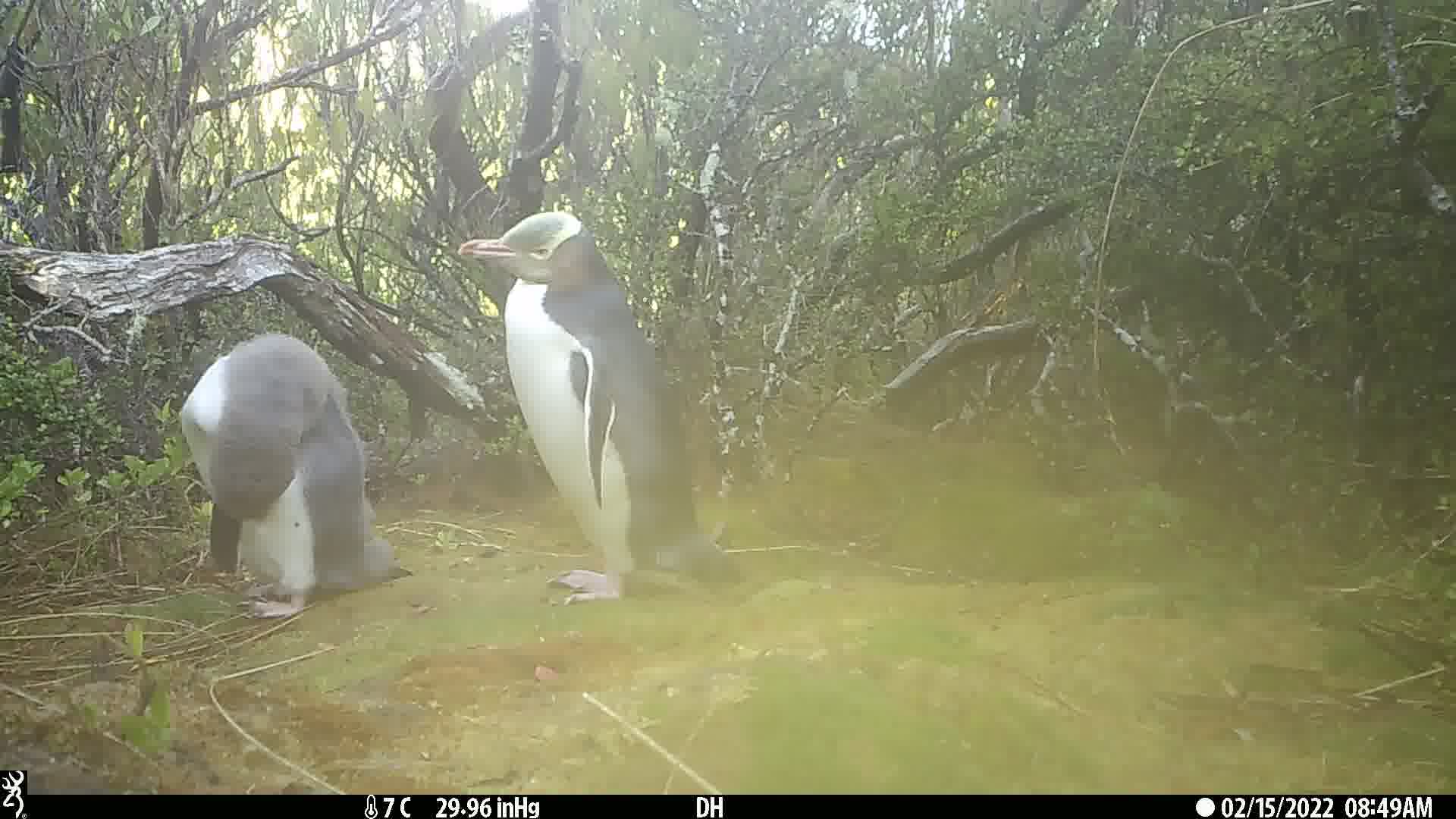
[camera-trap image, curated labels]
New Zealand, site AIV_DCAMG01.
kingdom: Animalia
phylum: Chordata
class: Aves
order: Sphenisciformes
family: Spheniscidae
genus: Megadyptes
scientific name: Megadyptes antipodes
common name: yellow-eyed penguin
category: yellow eyed penguin